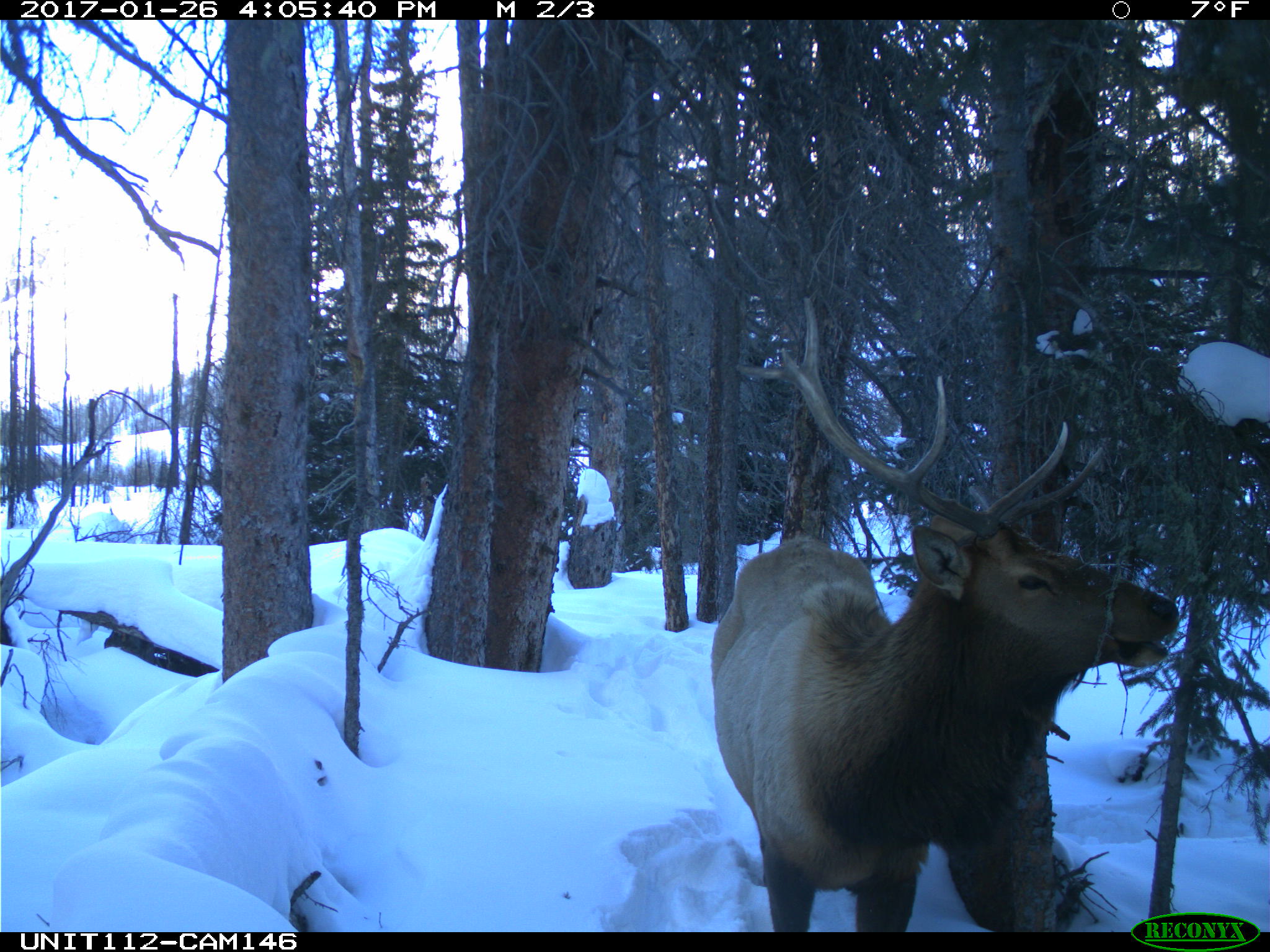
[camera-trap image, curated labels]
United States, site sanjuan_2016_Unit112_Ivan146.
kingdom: Animalia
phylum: Chordata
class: Mammalia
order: Artiodactyla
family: Cervidae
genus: Cervus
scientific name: Cervus elaphus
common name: red deer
Cervus elaphus (red deer).